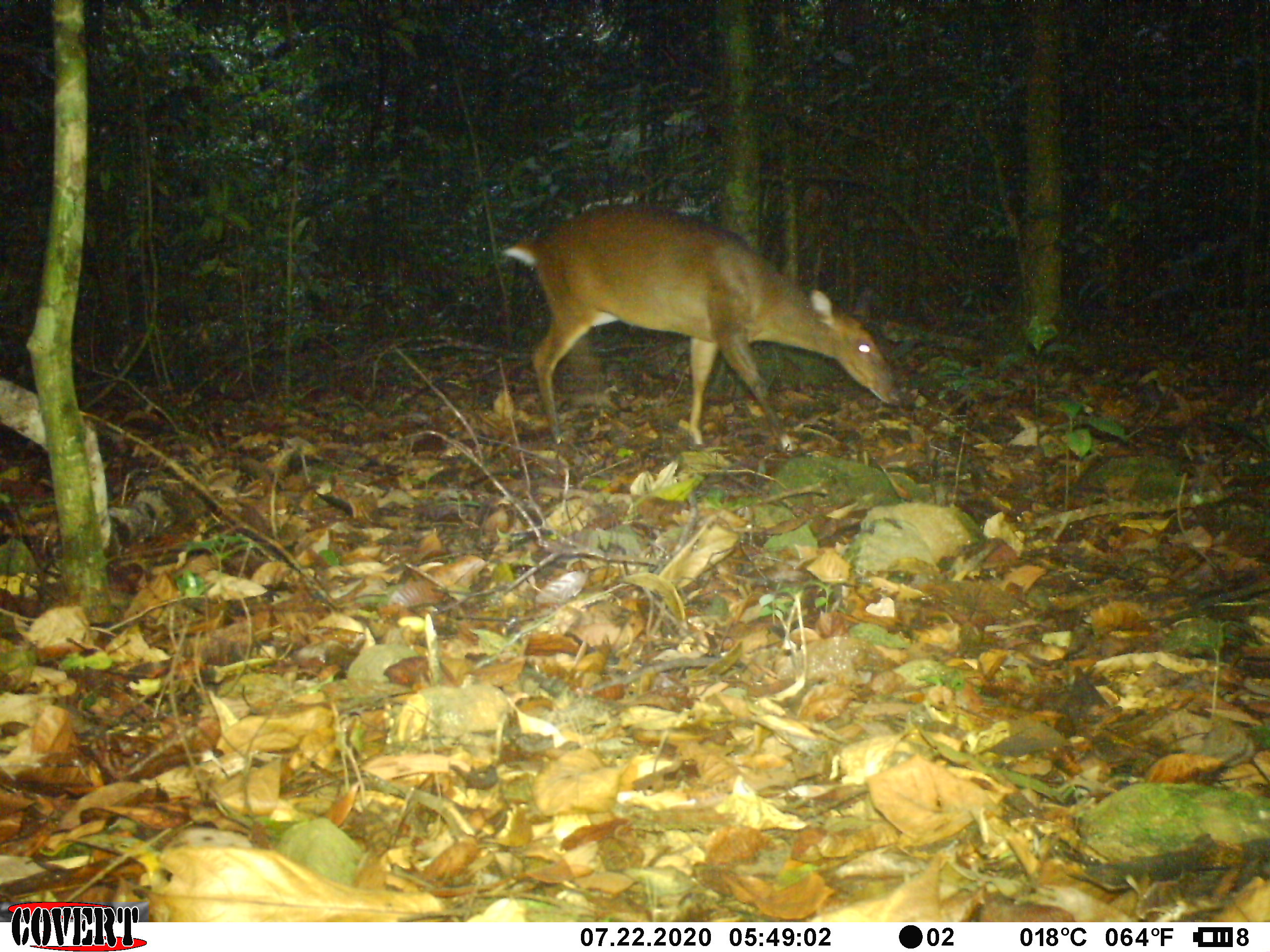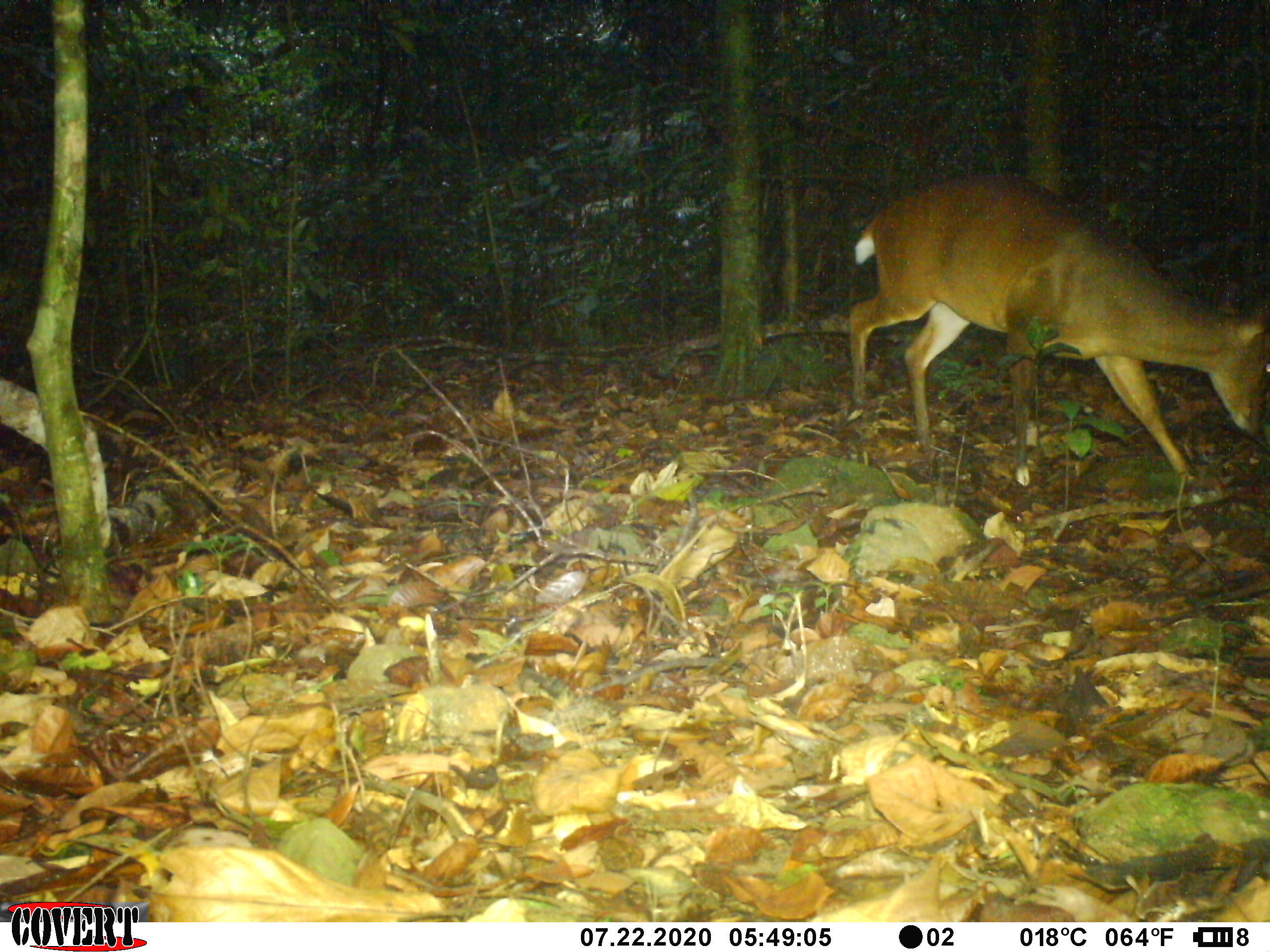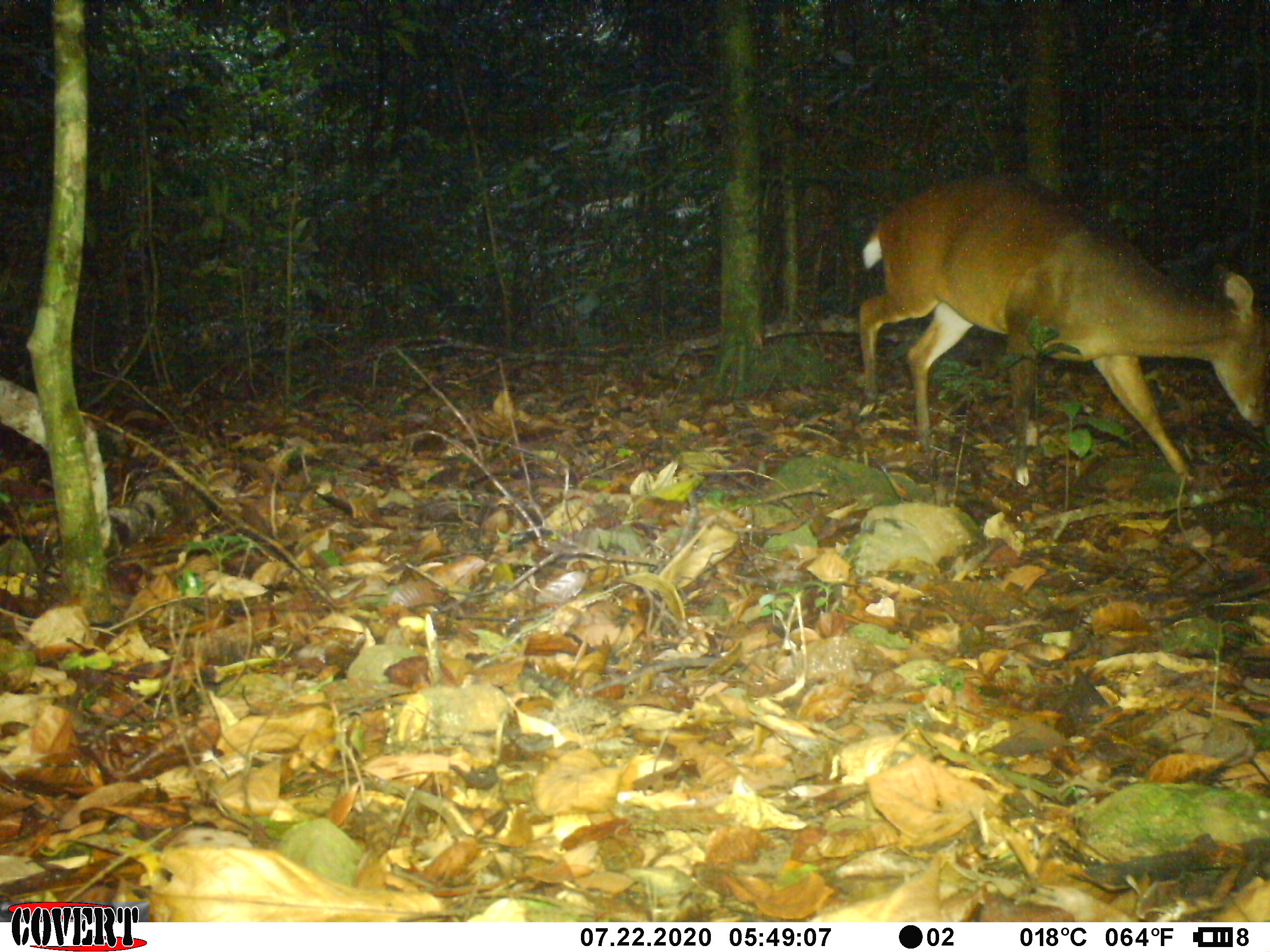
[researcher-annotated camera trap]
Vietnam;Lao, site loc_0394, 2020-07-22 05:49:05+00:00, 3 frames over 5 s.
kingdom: Animalia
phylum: Chordata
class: Mammalia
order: Artiodactyla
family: Cervidae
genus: Muntiacus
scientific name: Muntiacus vuquangensis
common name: large-antlered muntjac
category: large antlered muntjac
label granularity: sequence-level